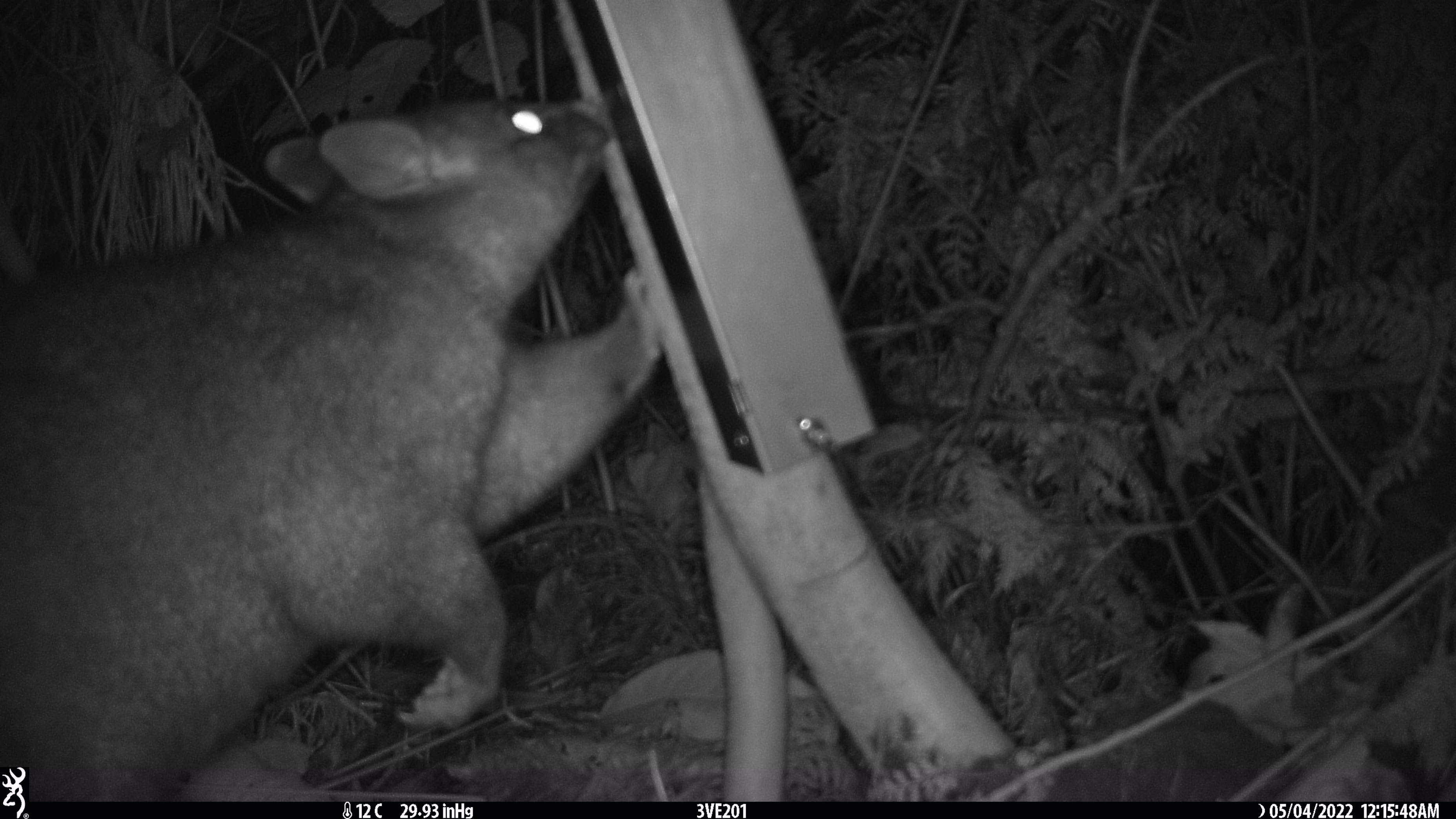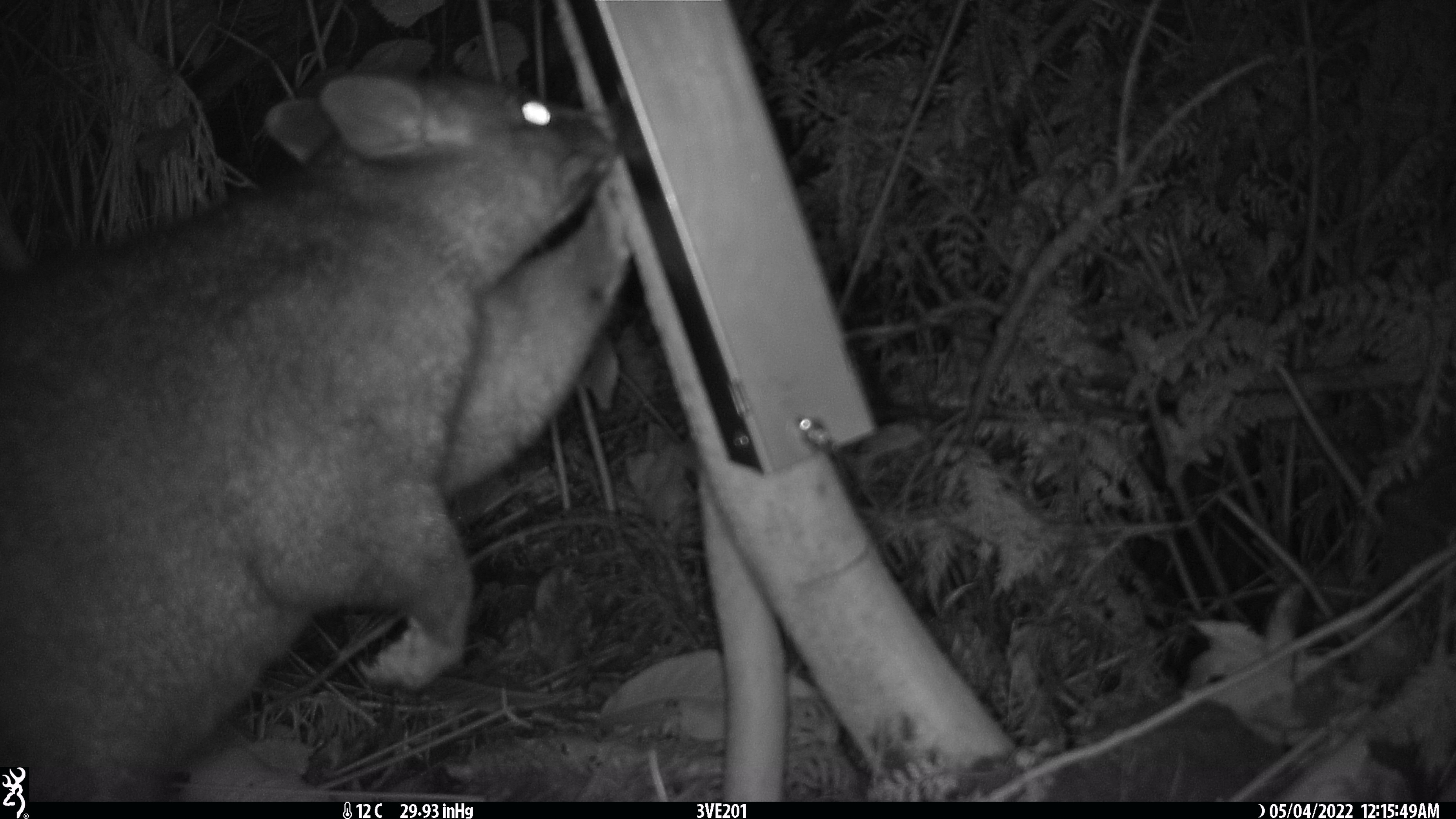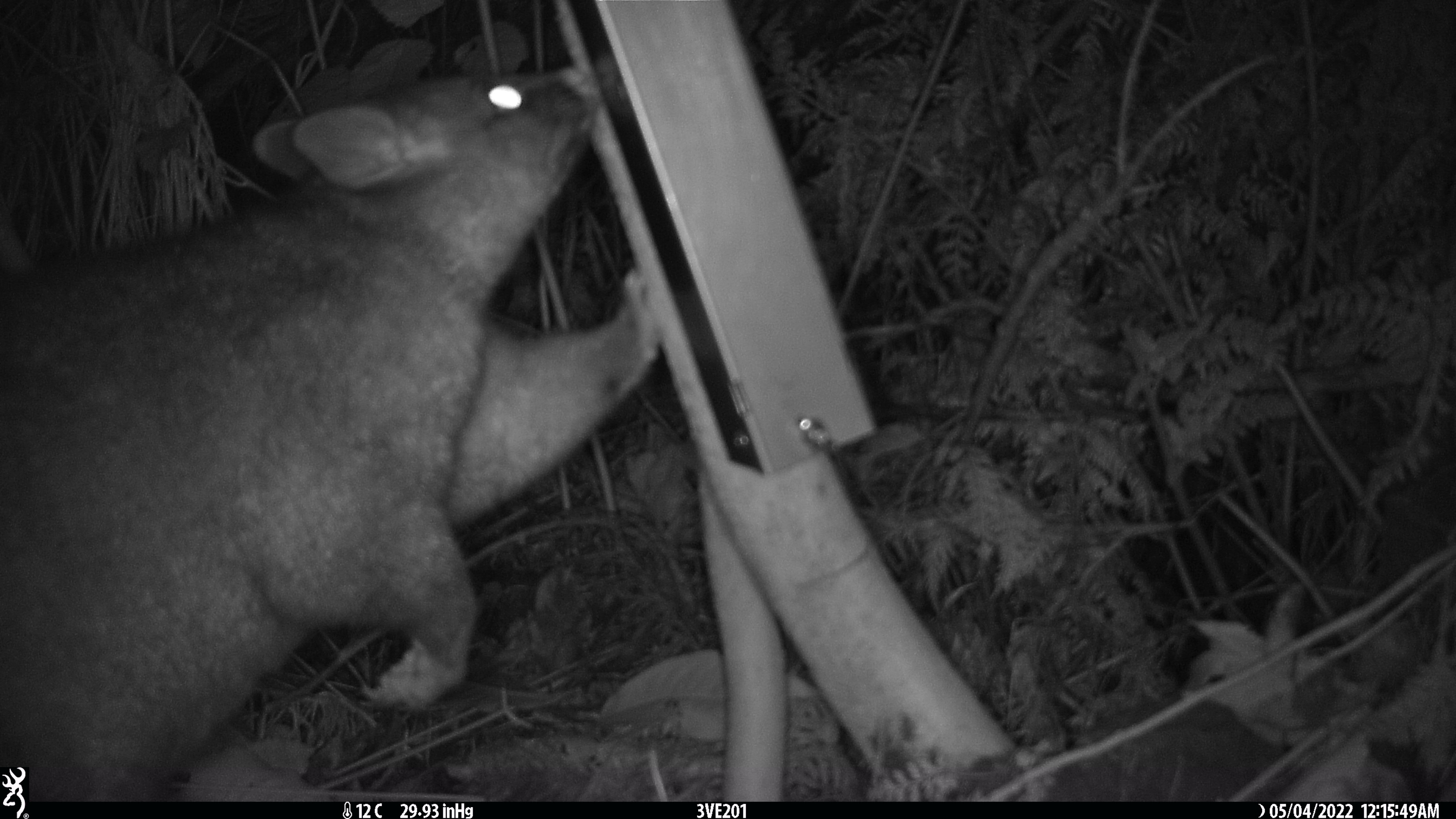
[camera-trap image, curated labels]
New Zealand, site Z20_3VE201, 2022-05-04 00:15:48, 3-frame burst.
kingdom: Animalia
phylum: Chordata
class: Mammalia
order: Diprotodontia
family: Phalangeridae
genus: Trichosurus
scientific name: Trichosurus vulpecula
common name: common brushtail possum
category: possum